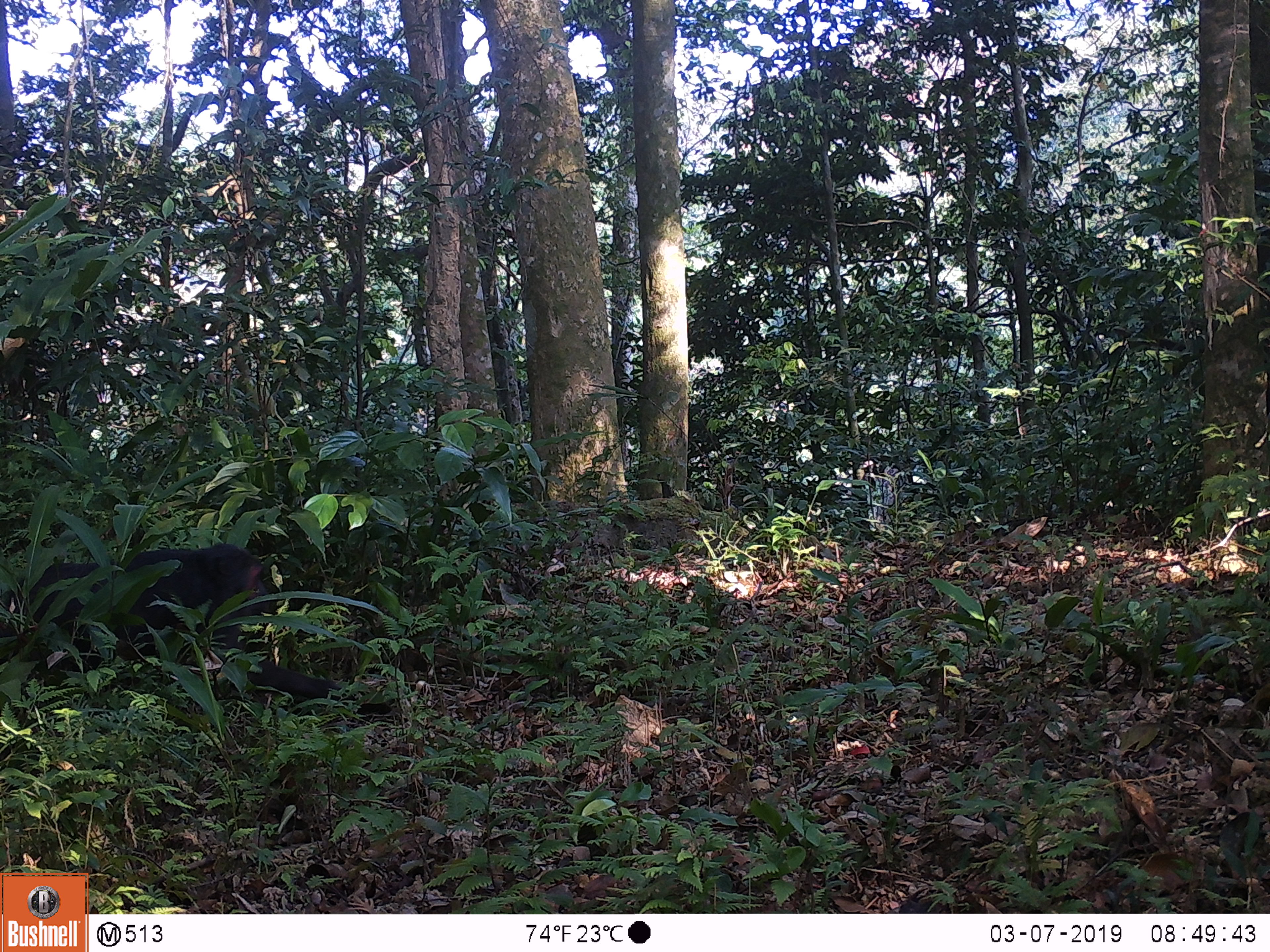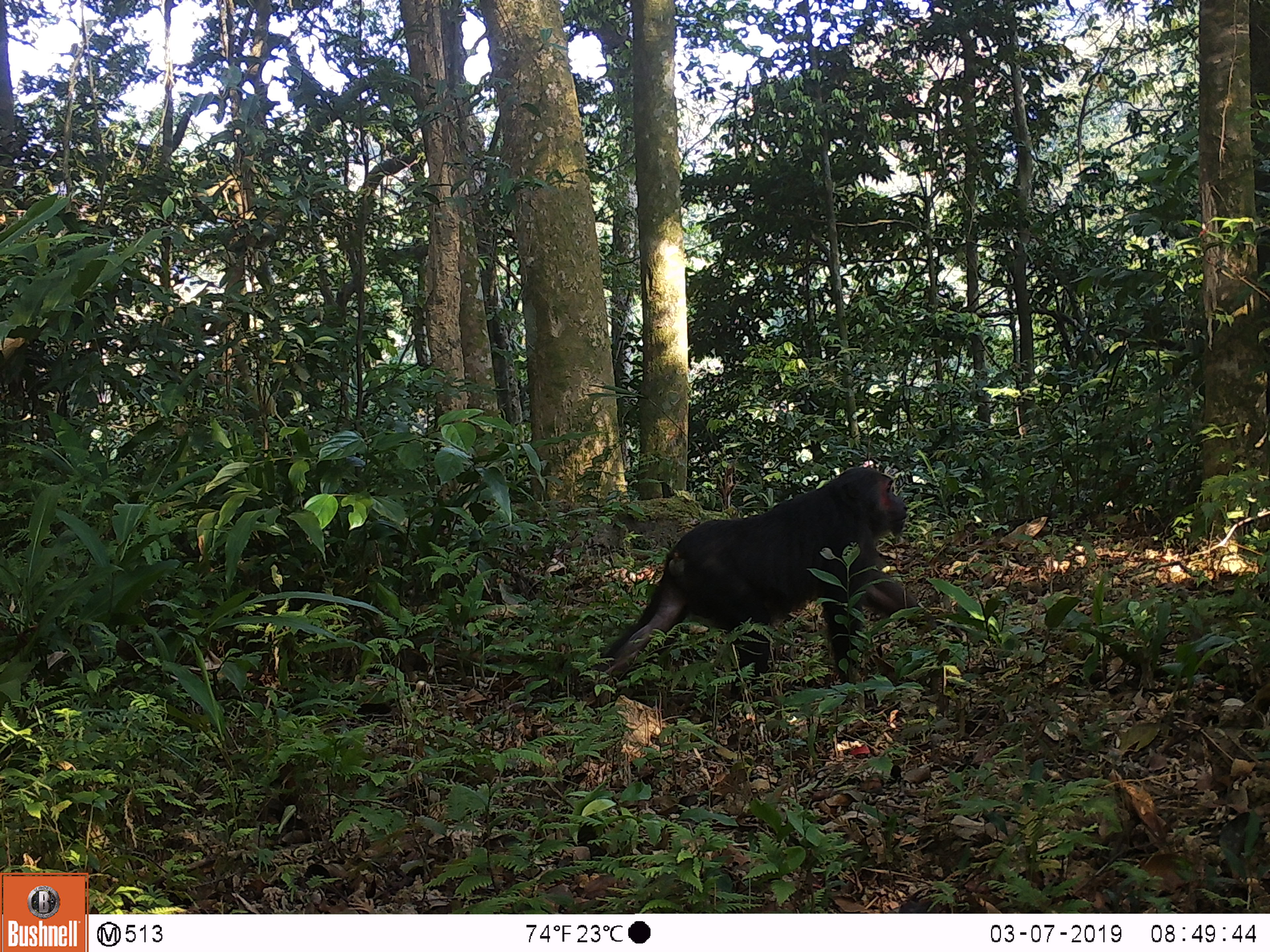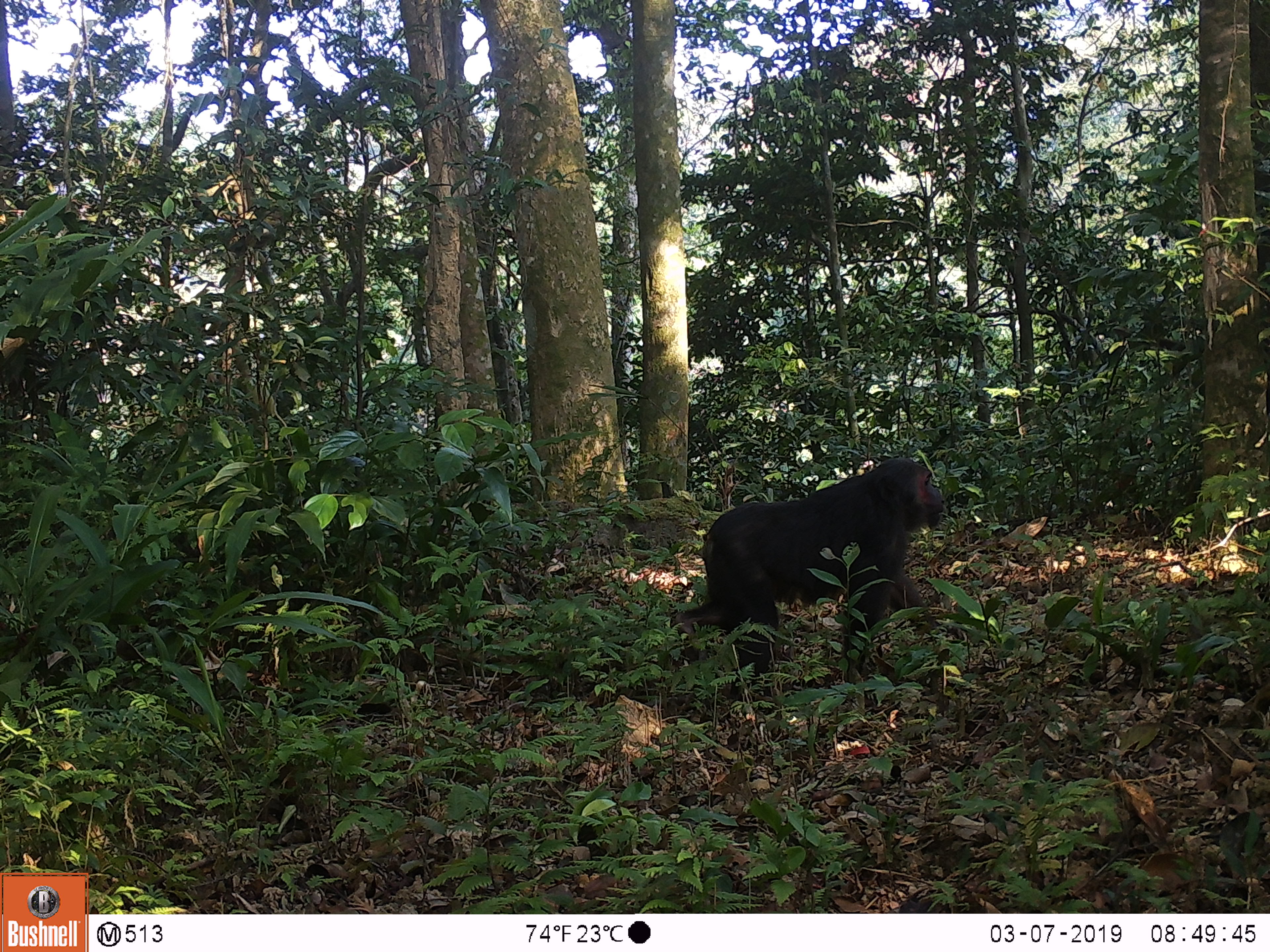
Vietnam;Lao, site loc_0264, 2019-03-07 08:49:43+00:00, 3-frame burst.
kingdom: Animalia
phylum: Chordata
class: Mammalia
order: Primates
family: Cercopithecidae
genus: Macaca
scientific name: Macaca arctoides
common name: stump-tailed macaque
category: stump tailed macaque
Stump tailed macaque (stump-tailed macaque) (Macaca arctoides). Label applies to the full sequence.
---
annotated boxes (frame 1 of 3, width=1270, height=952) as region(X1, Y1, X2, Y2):
stump tailed macaque: region(0, 542, 393, 719)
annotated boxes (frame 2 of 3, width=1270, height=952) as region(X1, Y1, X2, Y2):
stump tailed macaque: region(590, 465, 962, 708)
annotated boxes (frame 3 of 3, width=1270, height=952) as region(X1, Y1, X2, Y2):
stump tailed macaque: region(672, 456, 962, 701)